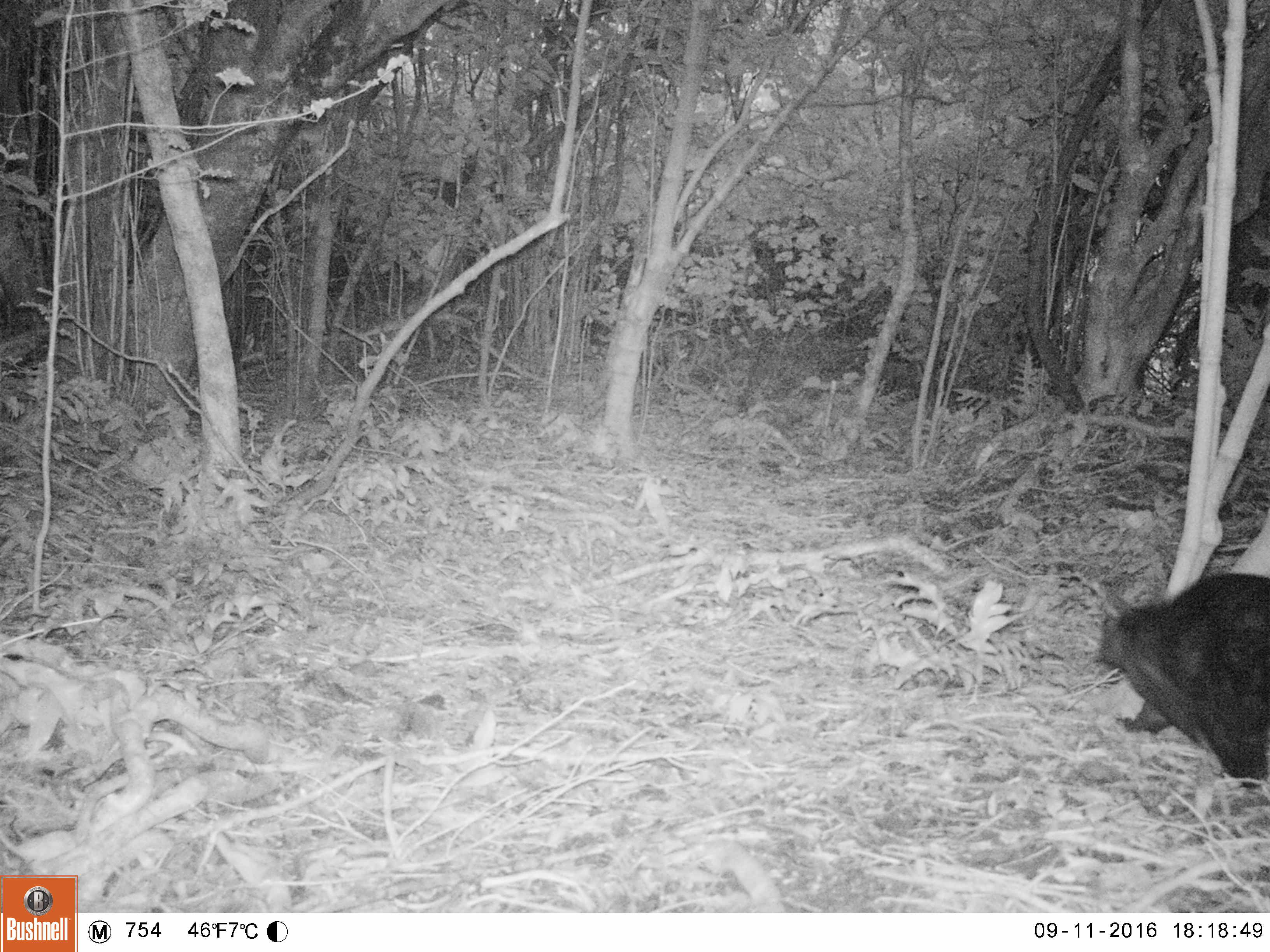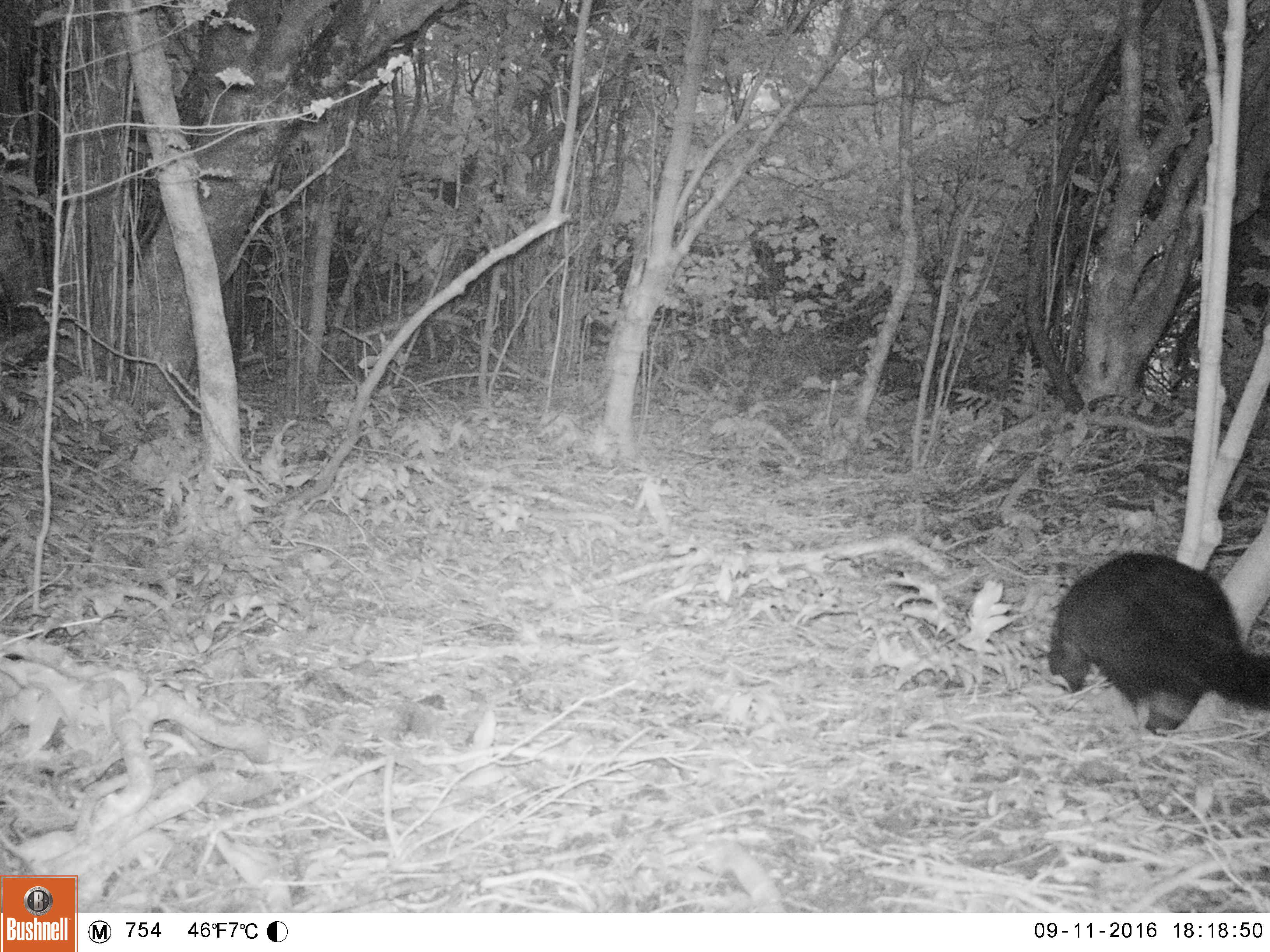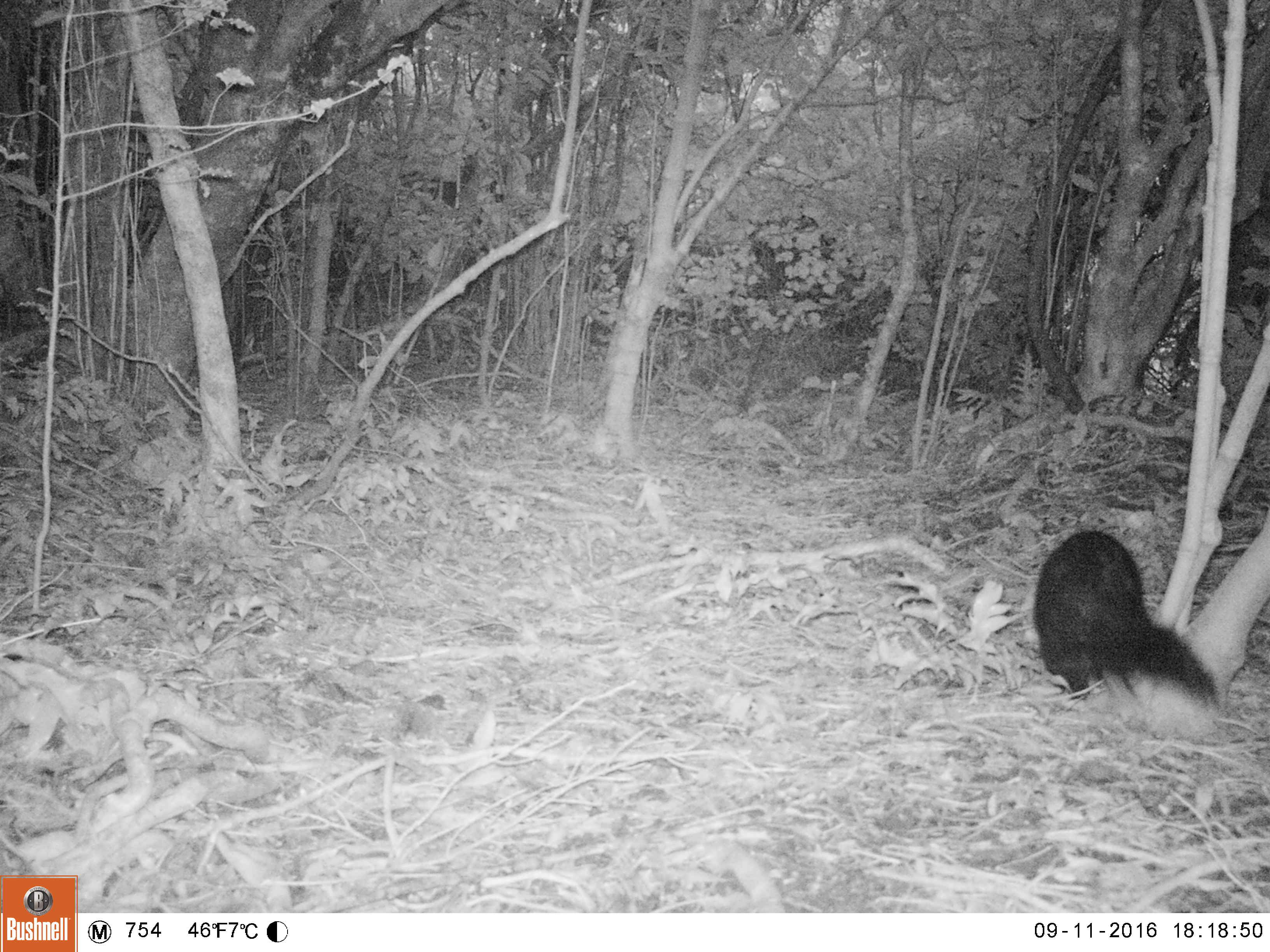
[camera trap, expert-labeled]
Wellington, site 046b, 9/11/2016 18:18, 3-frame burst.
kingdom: Animalia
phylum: Chordata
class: Mammalia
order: Didelphimorphia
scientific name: Didelphimorphia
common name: possum